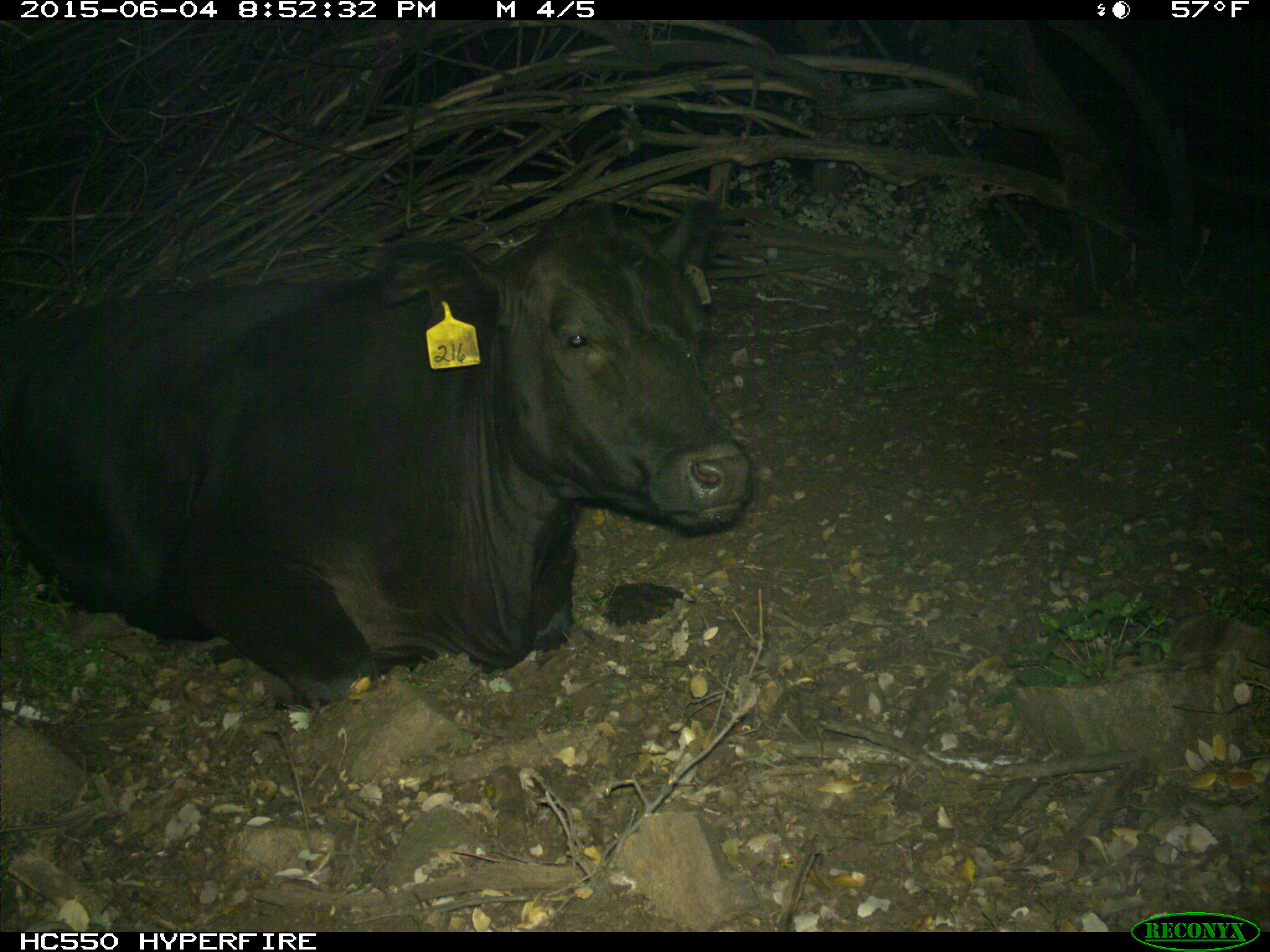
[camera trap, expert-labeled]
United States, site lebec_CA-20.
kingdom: Animalia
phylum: Chordata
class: Mammalia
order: Artiodactyla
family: Bovidae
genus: Bos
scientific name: Bos taurus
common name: domestic cow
Bos taurus (domestic cow).